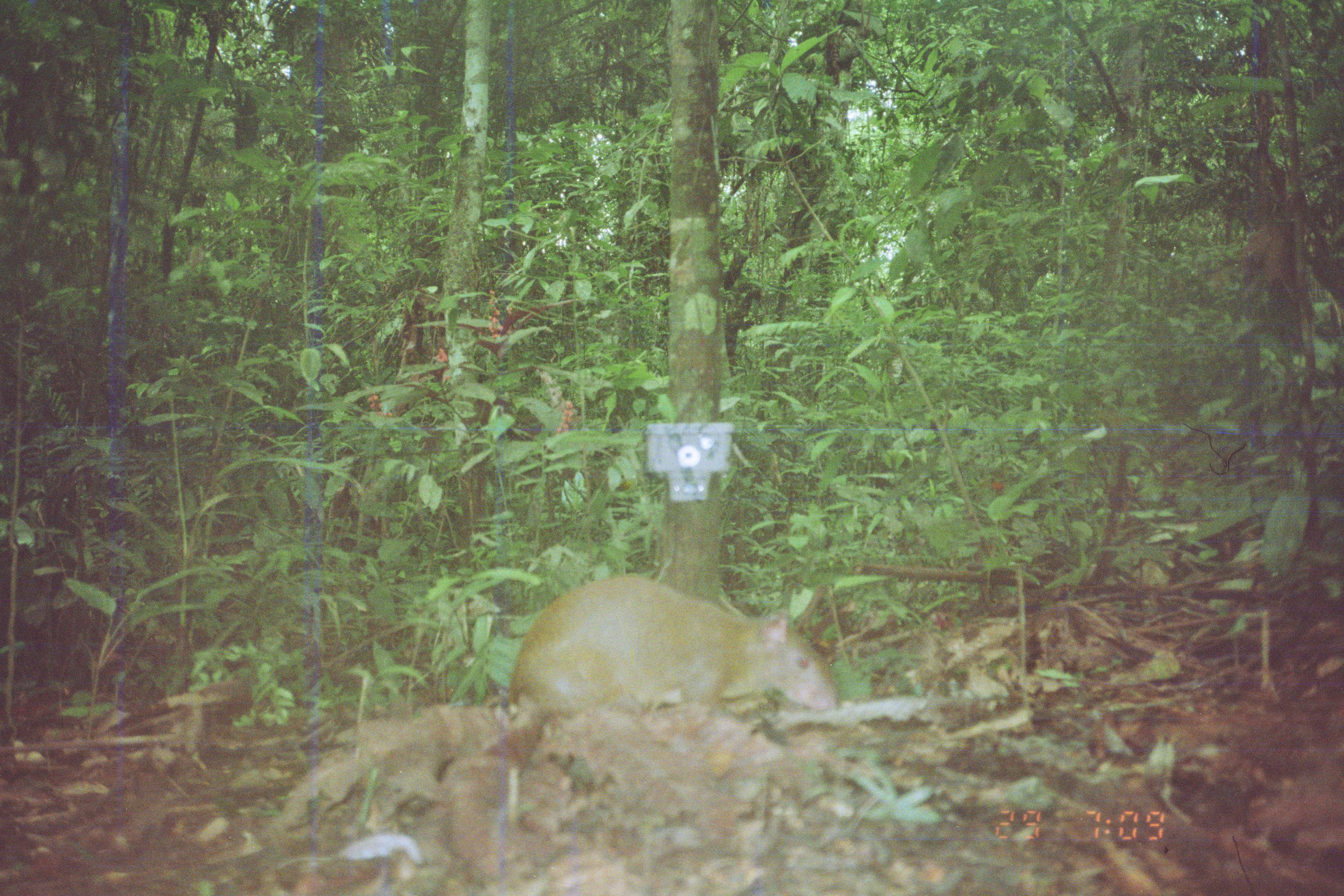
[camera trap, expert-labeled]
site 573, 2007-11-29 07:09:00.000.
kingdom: Animalia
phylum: Chordata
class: Mammalia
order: Rodentia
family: Dasyproctidae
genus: Dasyprocta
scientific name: Dasyprocta punctata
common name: central american agouti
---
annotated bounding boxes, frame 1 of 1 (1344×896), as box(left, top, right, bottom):
dasyprocta punctata: box(509, 575, 837, 721)